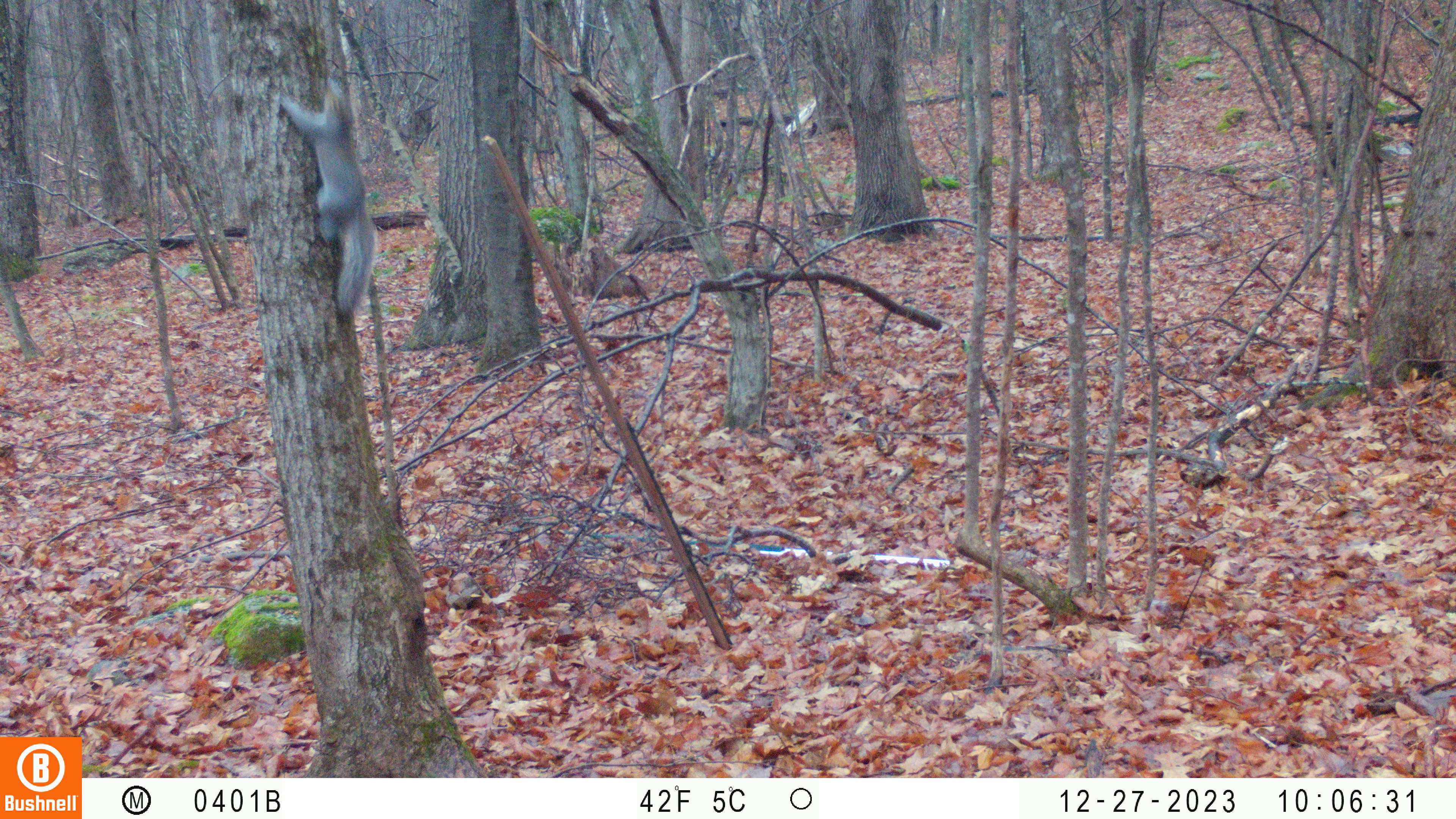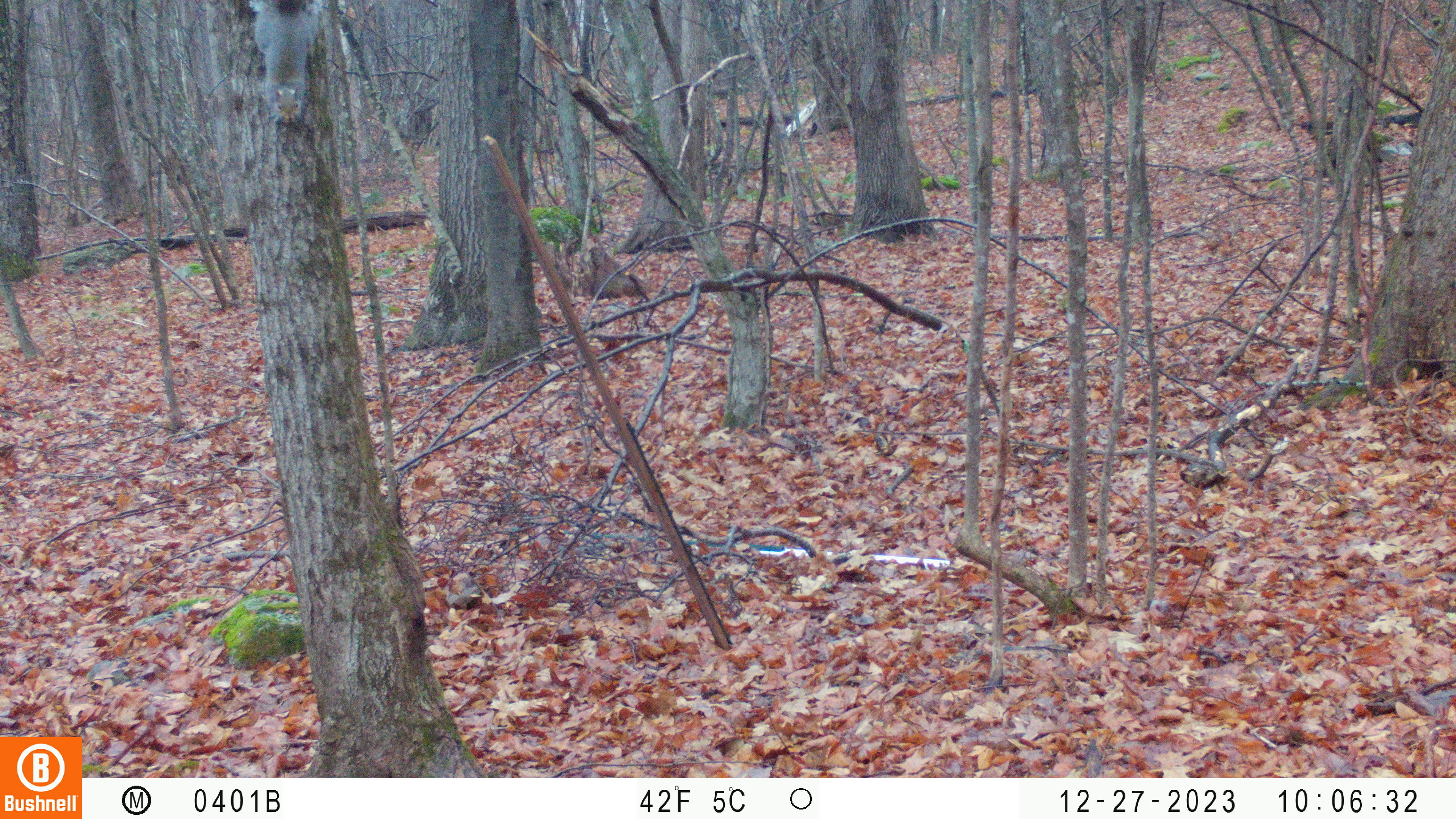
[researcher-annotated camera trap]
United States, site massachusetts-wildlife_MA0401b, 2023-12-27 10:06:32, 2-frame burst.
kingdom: Animalia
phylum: Chordata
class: Mammalia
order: Rodentia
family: Sciuridae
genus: Sciurus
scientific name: Sciurus carolinensis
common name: gray squirrel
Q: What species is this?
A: Gray squirrel (Sciurus carolinensis).